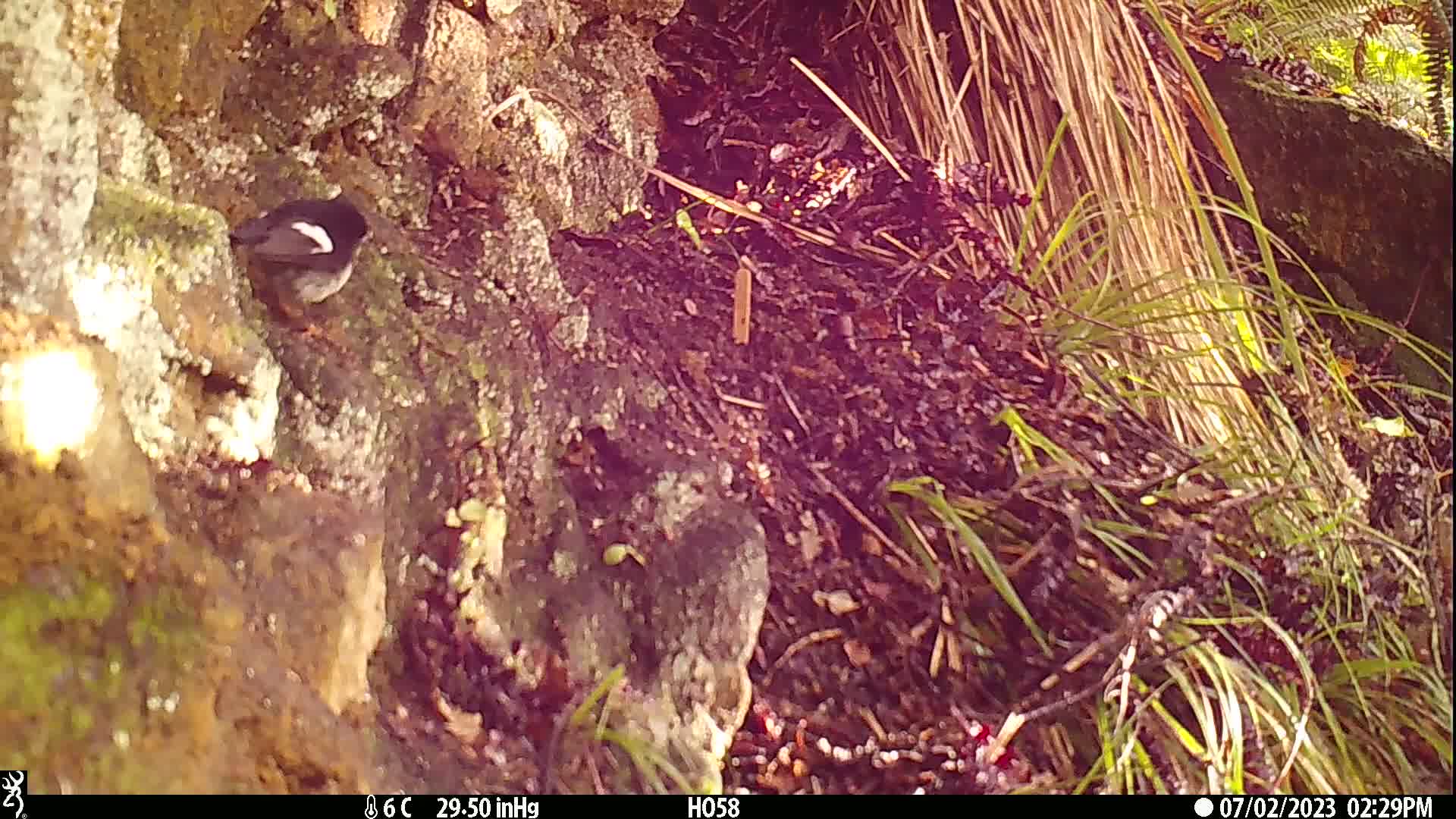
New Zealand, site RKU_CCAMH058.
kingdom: Animalia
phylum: Chordata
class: Aves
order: Passeriformes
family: Petroicidae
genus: Petroica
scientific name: Petroica macrocephala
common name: tomtit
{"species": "tomtit (Petroica macrocephala)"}